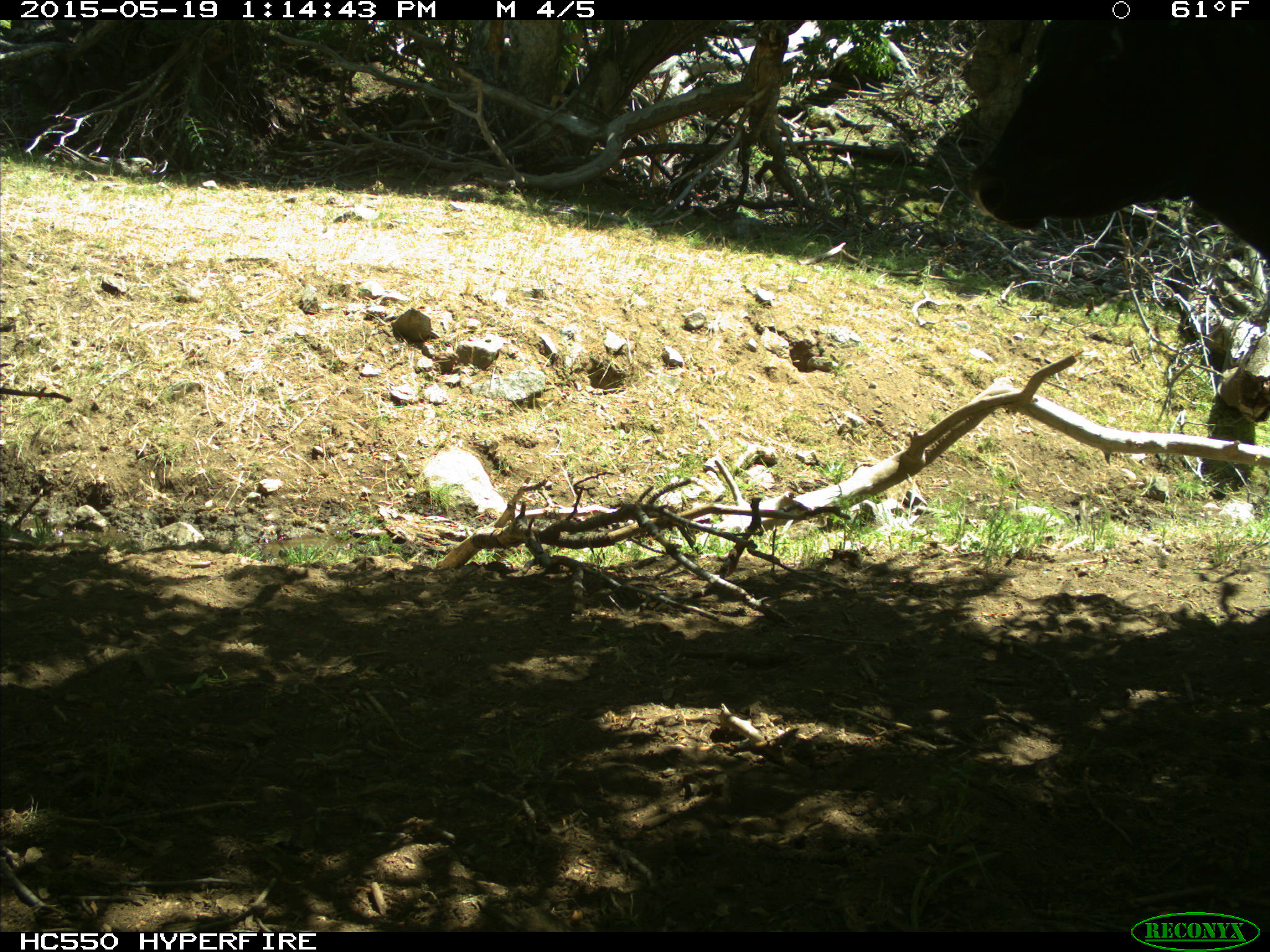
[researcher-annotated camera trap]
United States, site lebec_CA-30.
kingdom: Animalia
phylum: Chordata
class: Mammalia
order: Artiodactyla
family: Bovidae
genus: Bos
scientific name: Bos taurus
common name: domestic cow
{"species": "Bos taurus (domestic cow)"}